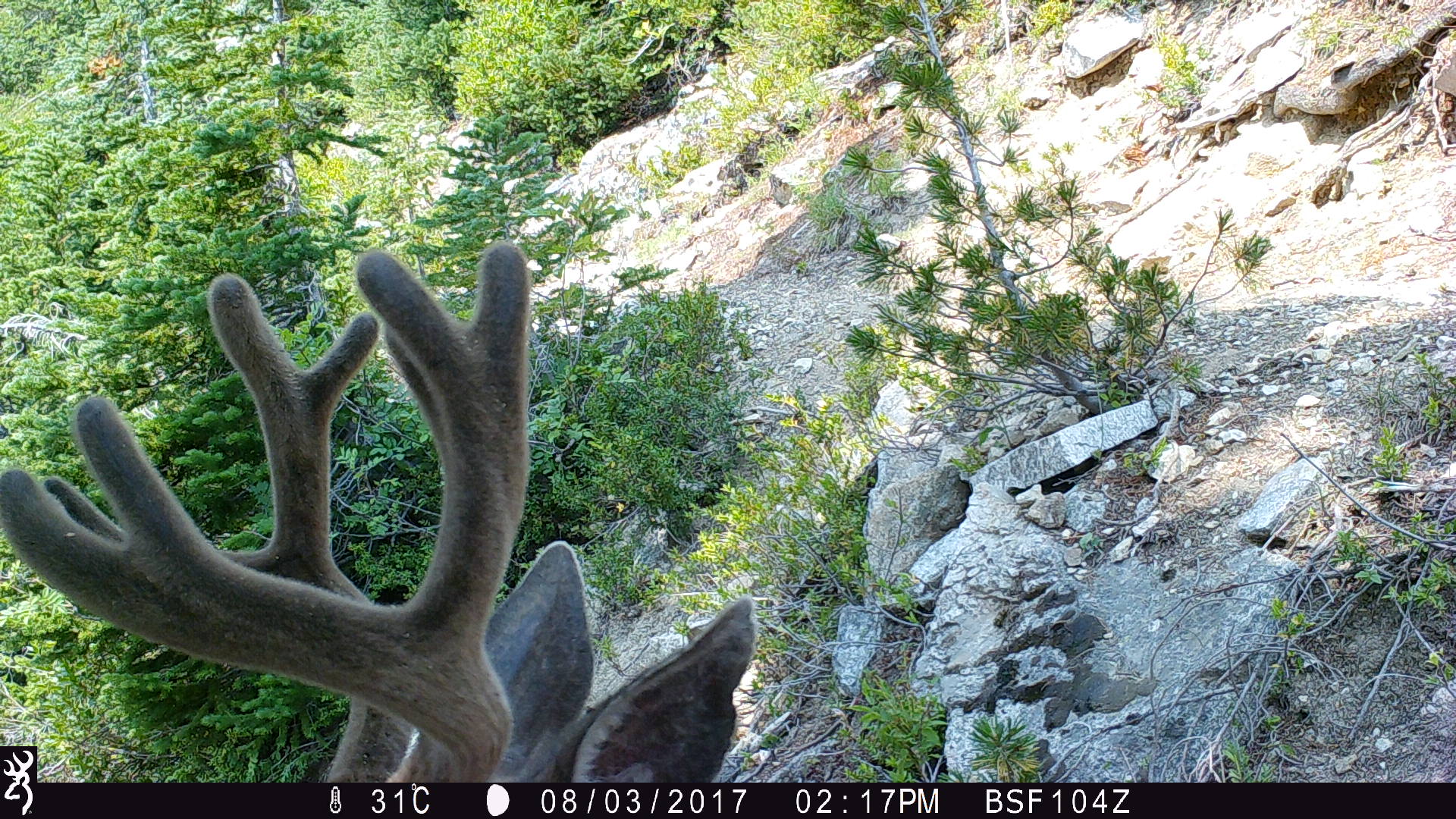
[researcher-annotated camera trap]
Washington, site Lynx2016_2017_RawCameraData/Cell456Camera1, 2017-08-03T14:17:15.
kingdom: Animalia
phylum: Chordata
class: Mammalia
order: Artiodactyla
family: Cervidae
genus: Odocoileus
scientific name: Odocoileus hemionus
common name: mule deer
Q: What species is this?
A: Odocoileus hemionus (mule deer).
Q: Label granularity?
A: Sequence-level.